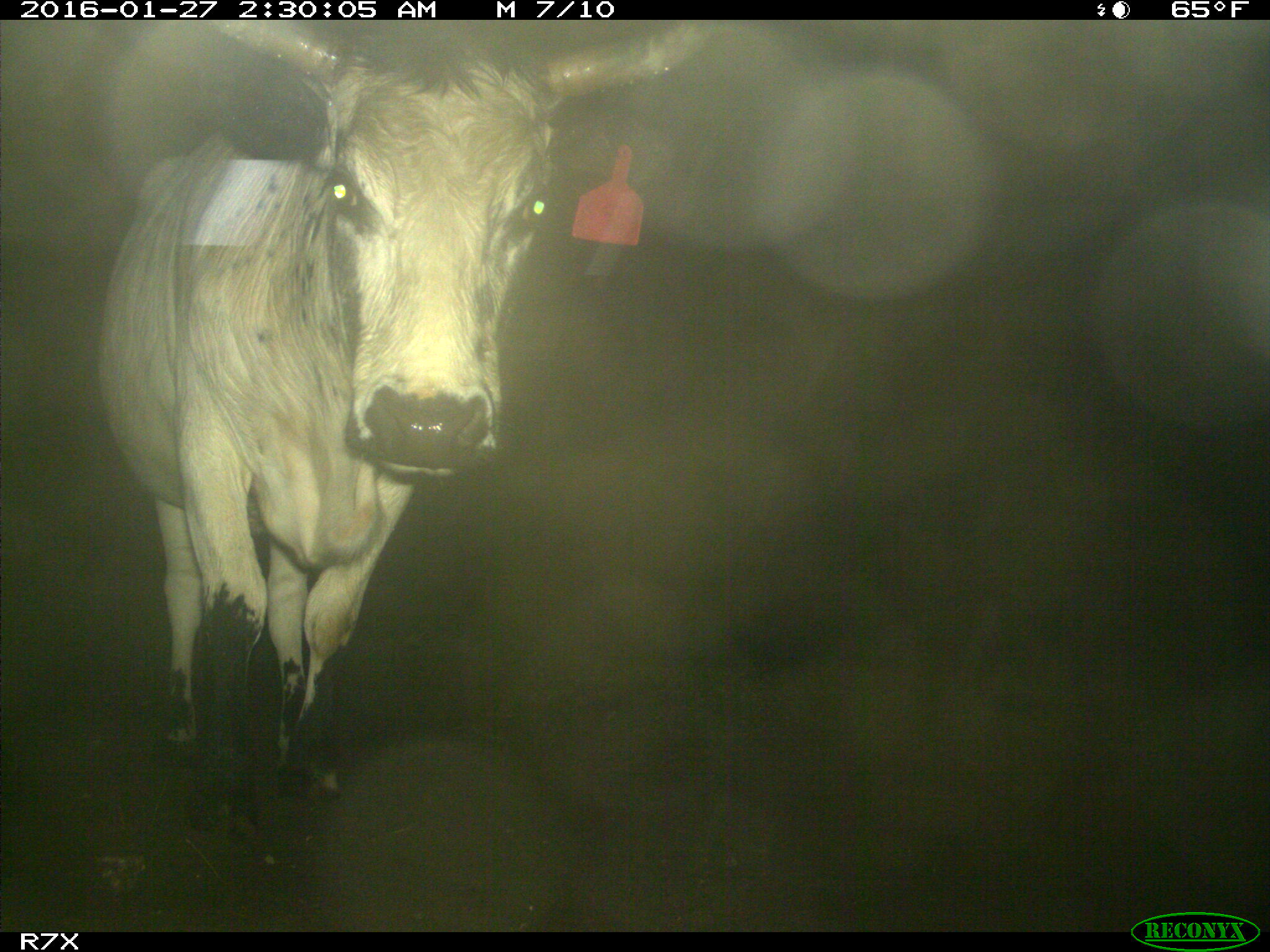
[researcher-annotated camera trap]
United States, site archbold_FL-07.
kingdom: Animalia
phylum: Chordata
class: Mammalia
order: Artiodactyla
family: Bovidae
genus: Bos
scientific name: Bos taurus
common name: domestic cow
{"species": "Bos taurus (domestic cow)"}